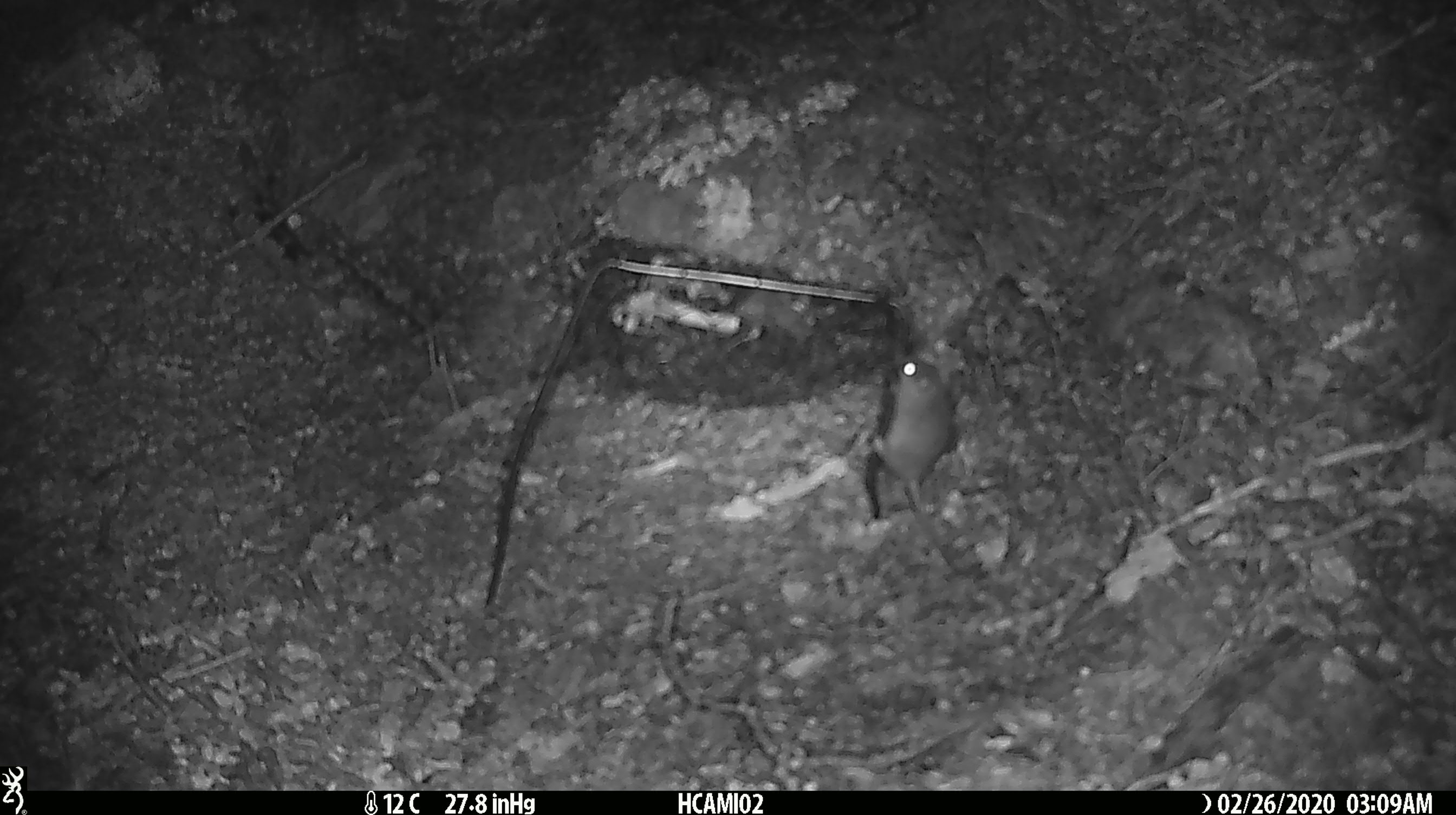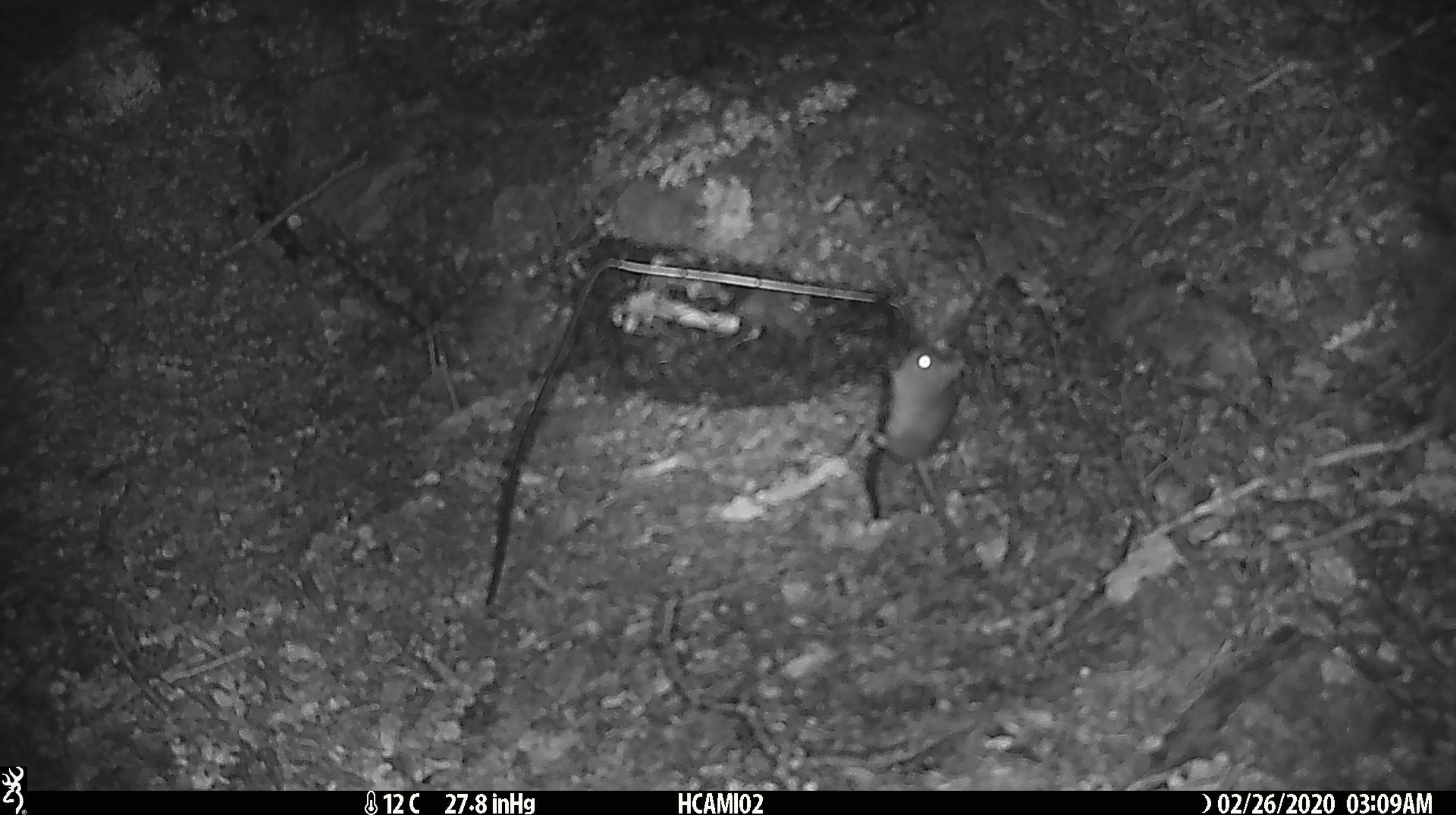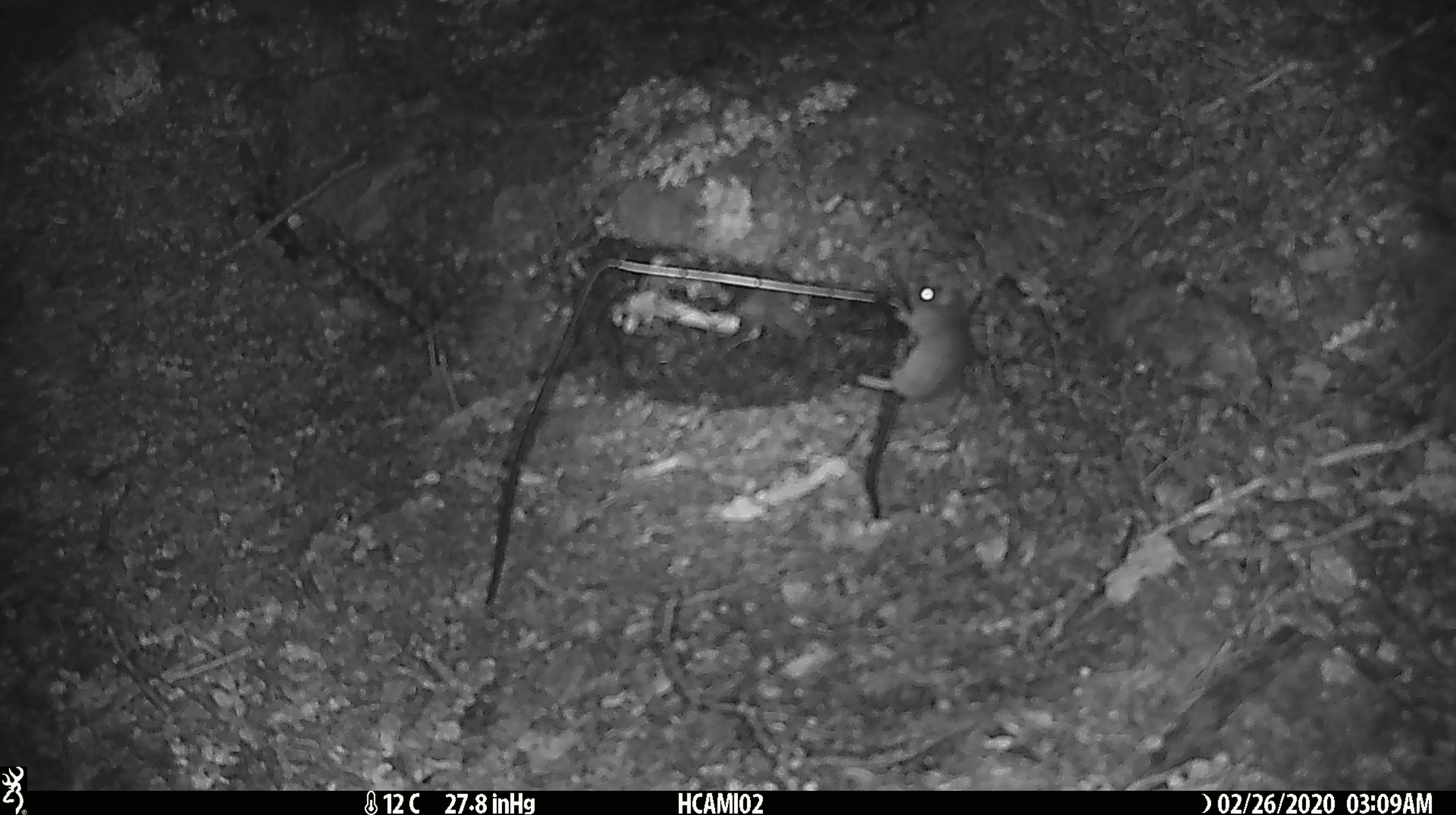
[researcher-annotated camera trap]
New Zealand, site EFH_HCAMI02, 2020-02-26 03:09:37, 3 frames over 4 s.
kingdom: Animalia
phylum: Chordata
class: Mammalia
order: Rodentia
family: Muridae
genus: Mus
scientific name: Mus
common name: mouse